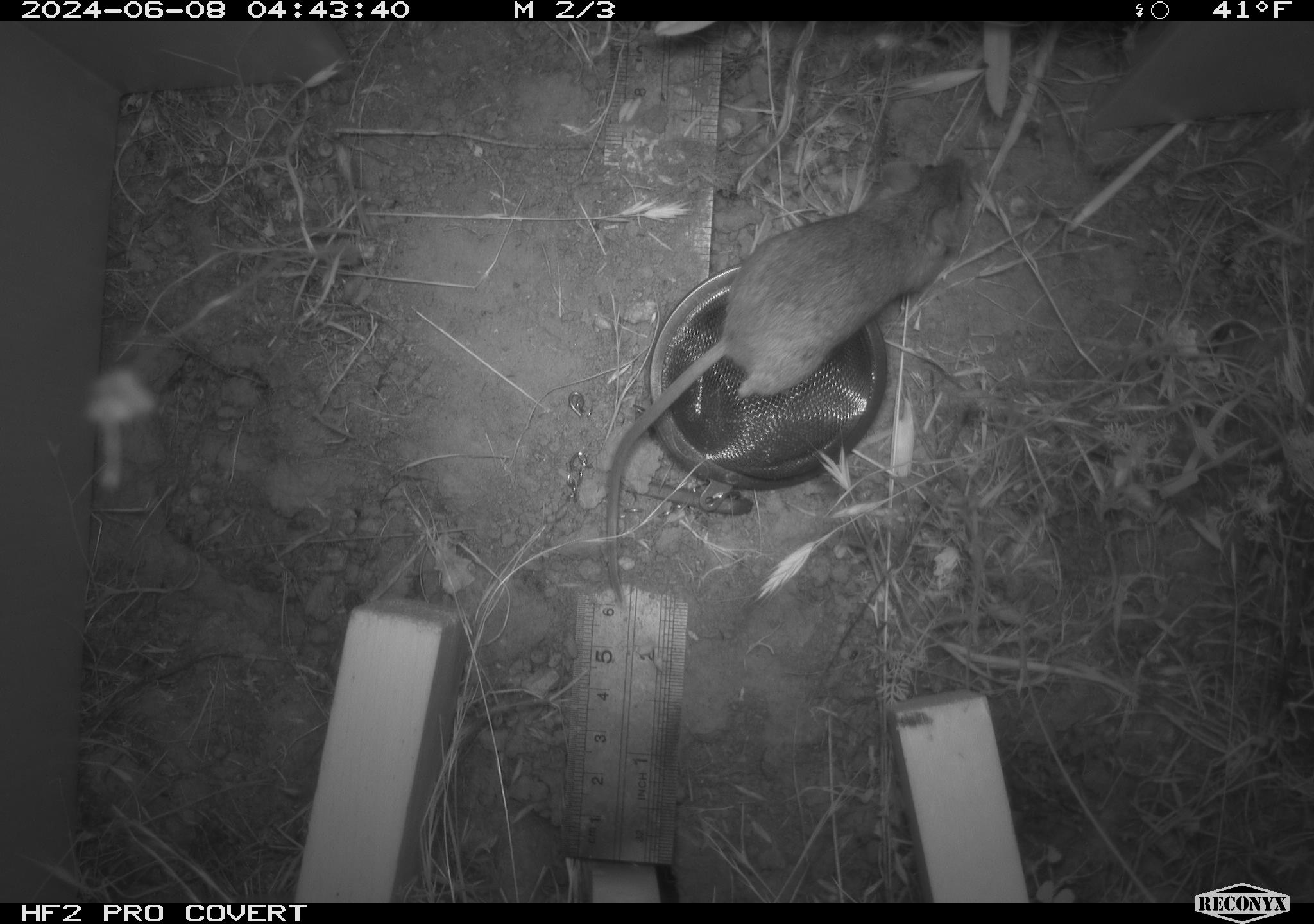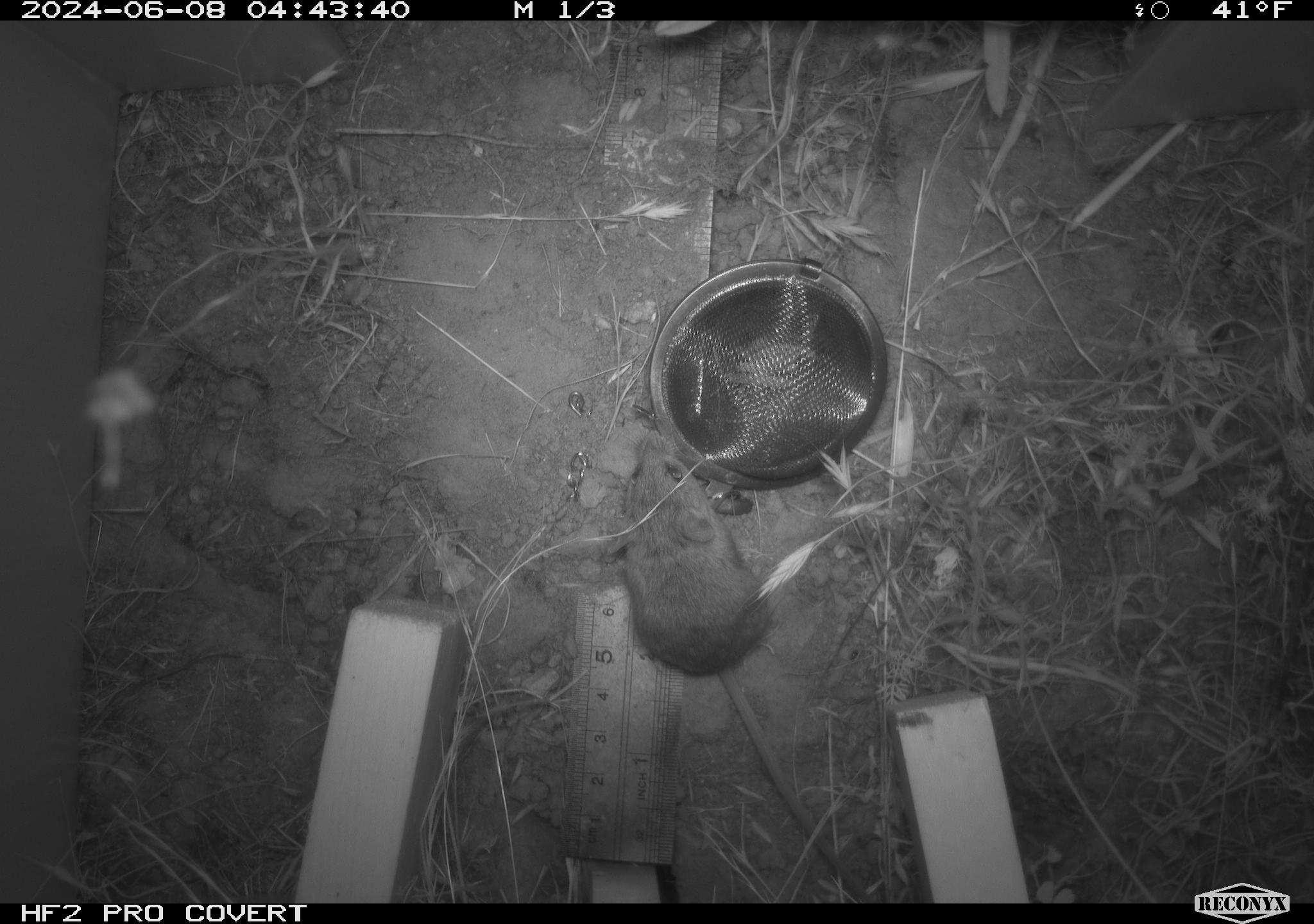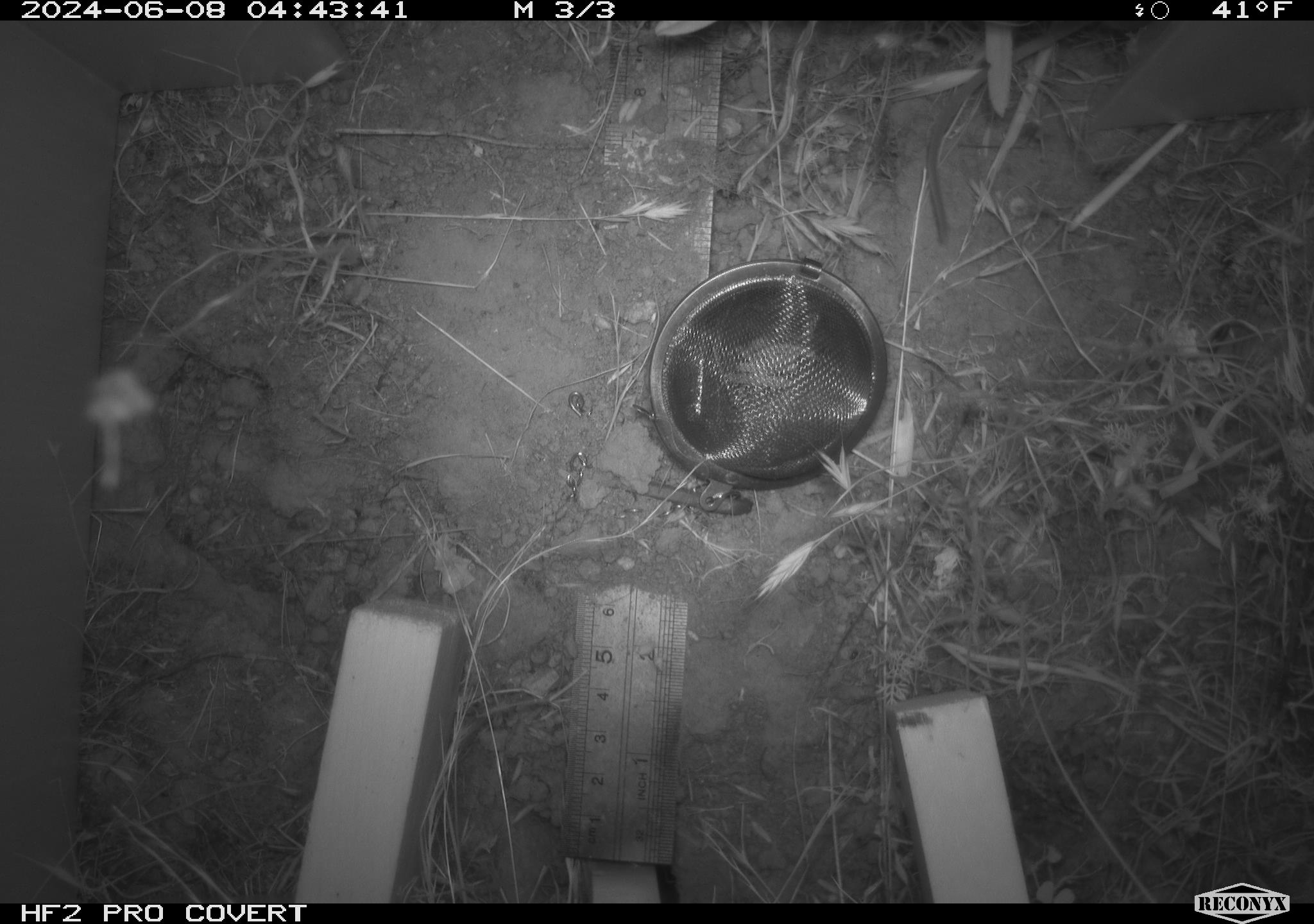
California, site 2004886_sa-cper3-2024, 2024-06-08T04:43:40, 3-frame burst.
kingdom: Animalia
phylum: Chordata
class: Mammalia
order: Rodentia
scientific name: Rodentia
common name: rodent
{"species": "rodent (Rodentia)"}